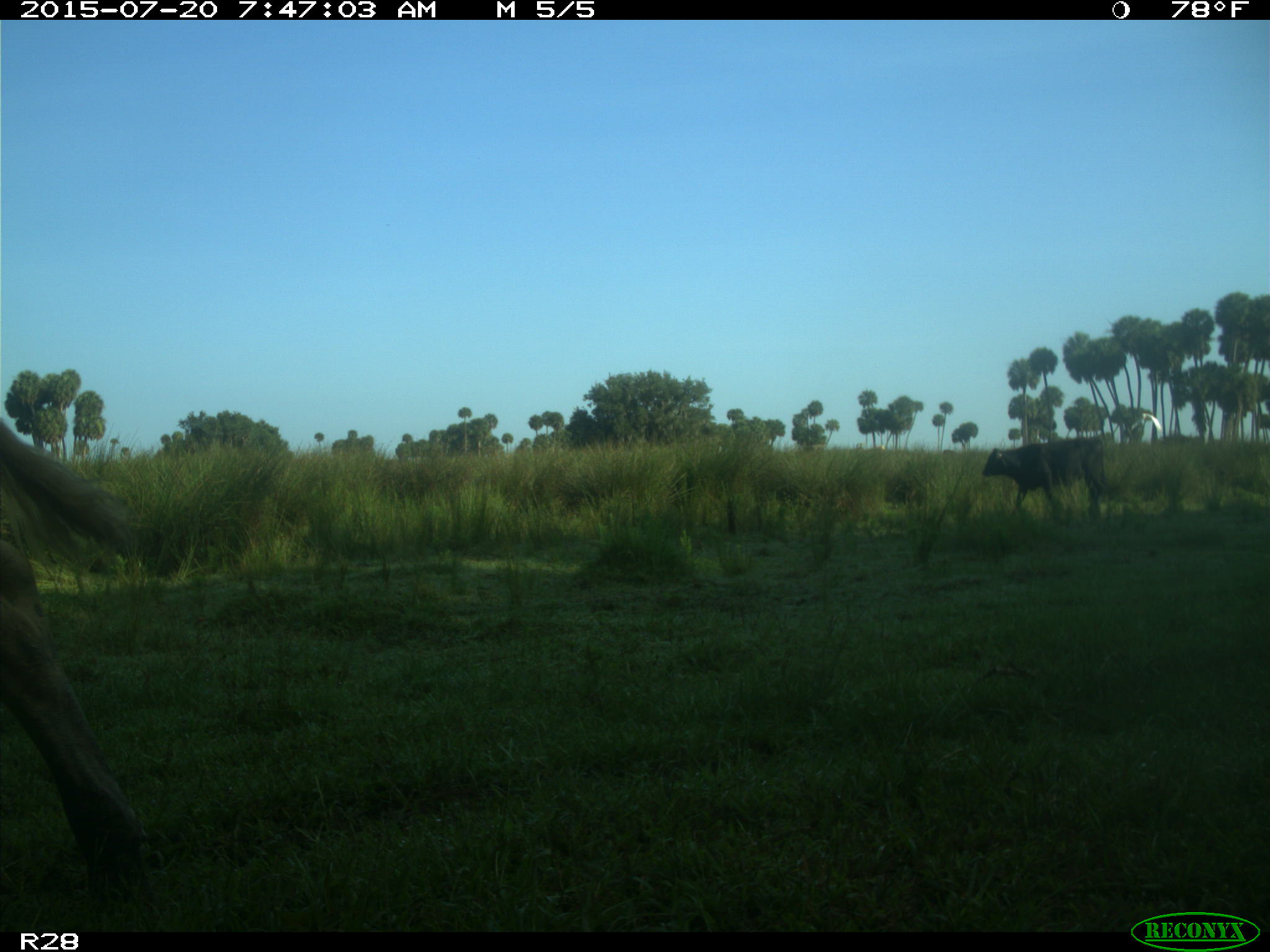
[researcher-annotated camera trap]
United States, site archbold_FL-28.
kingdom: Animalia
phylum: Chordata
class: Mammalia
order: Artiodactyla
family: Bovidae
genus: Bos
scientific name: Bos taurus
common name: domestic cow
Bos taurus (domestic cow).